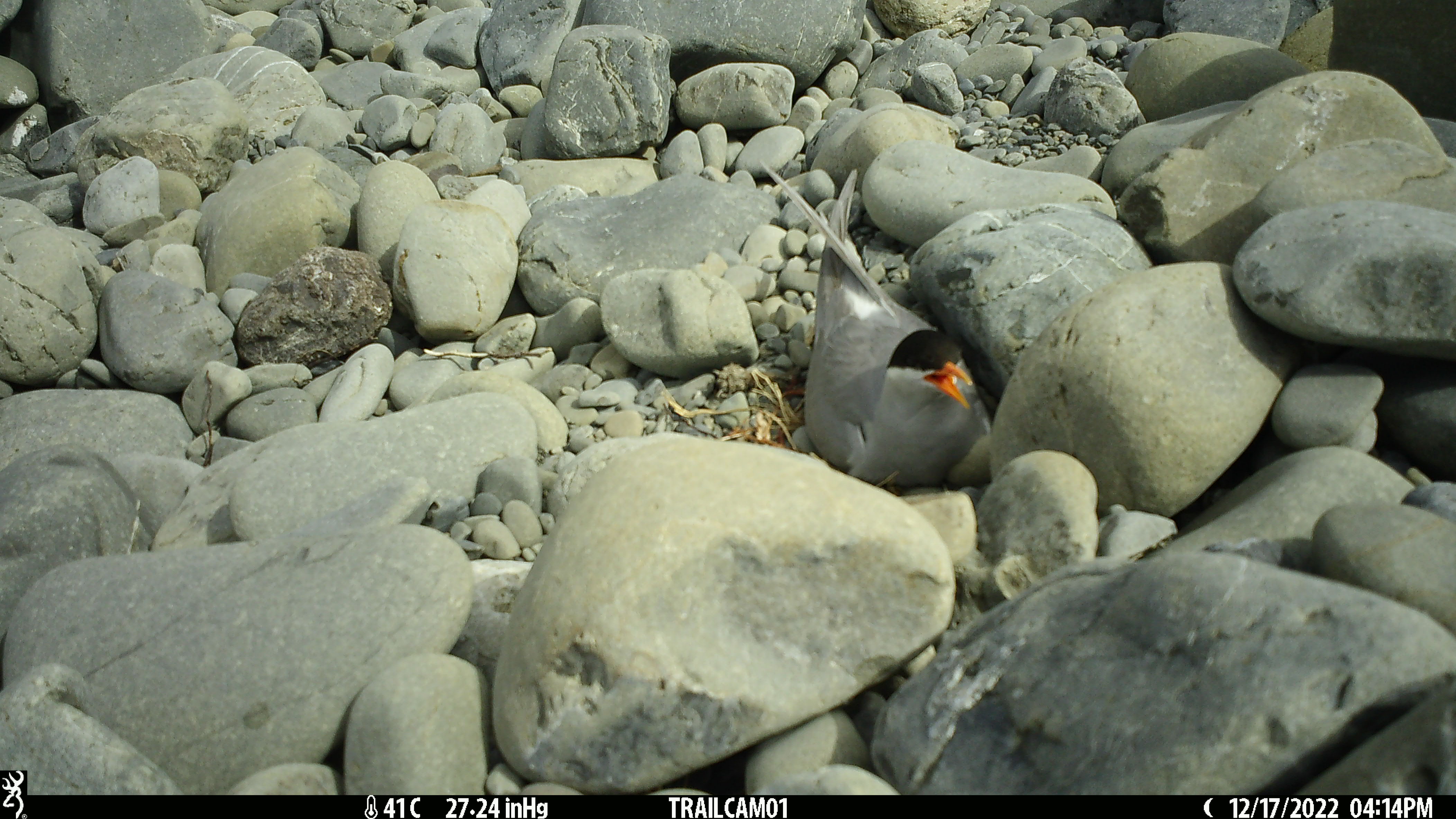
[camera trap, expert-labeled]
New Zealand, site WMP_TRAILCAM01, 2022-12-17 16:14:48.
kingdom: Animalia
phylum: Chordata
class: Aves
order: Charadriiformes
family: Laridae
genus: Chlidonias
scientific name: Chlidonias albostriatus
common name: black-fronted tern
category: black fronted tern